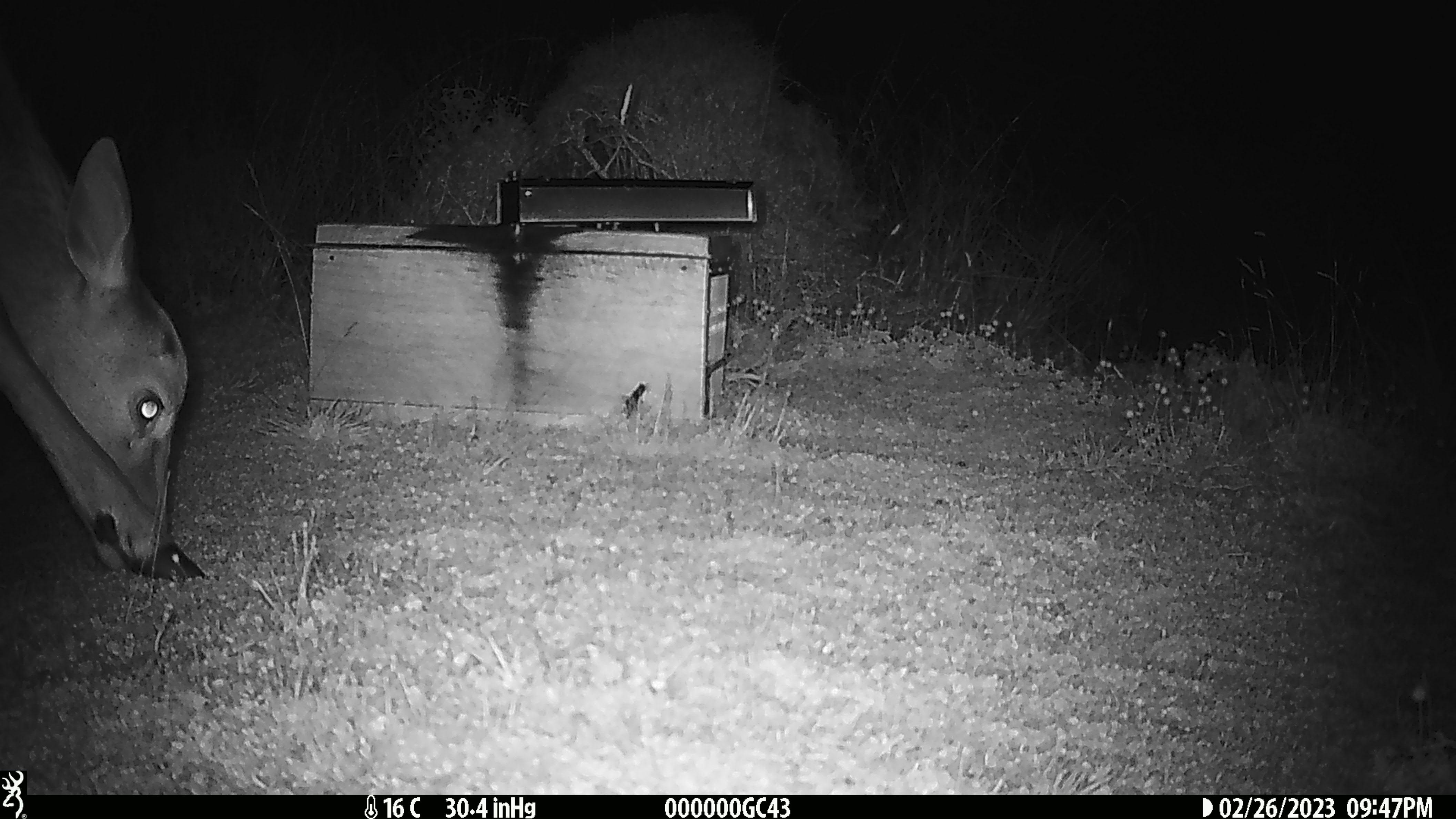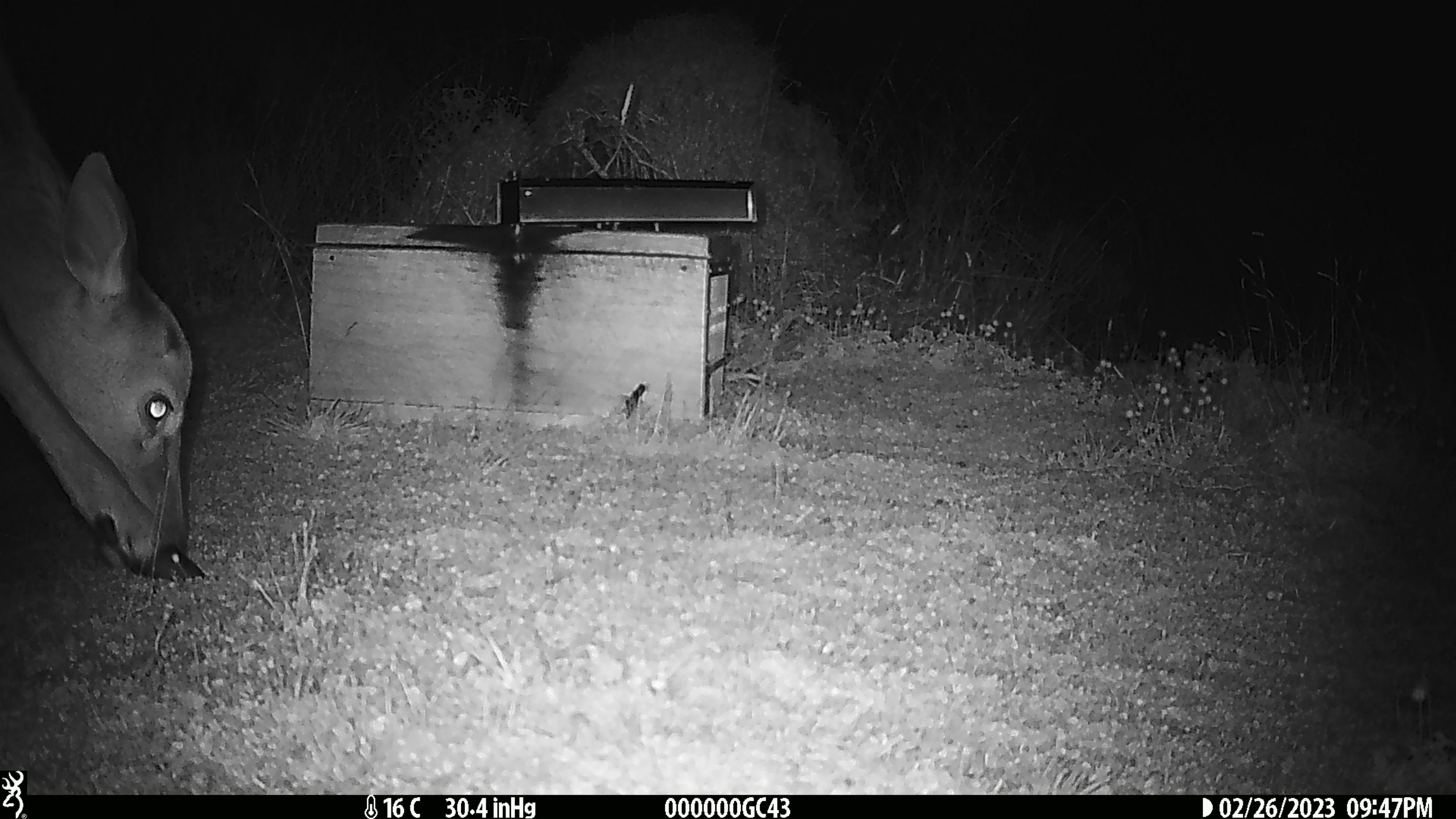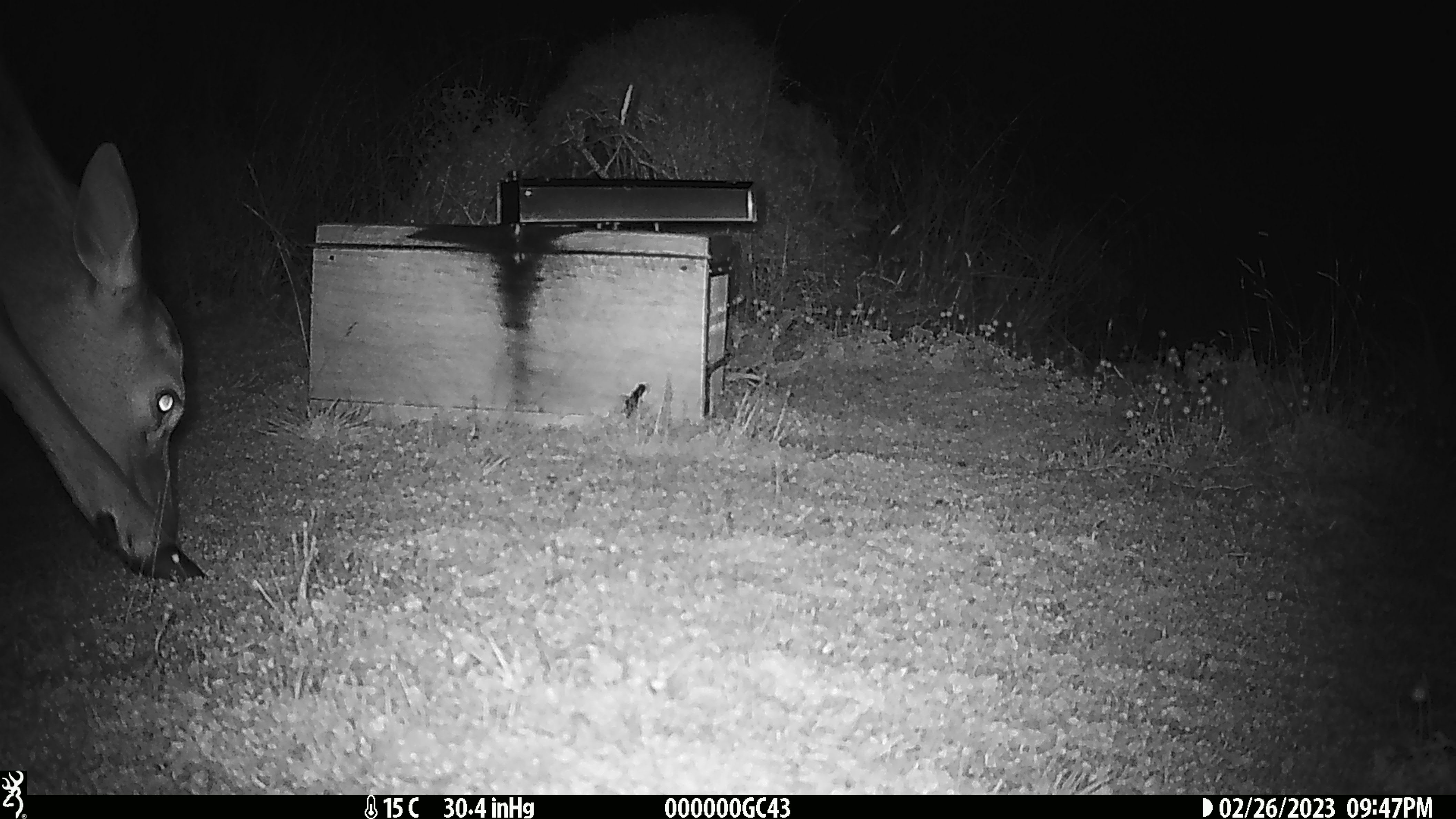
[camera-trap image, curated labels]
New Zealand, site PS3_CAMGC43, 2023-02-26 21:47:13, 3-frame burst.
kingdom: Animalia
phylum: Chordata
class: Mammalia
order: Artiodactyla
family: Cervidae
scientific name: Cervidae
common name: deer